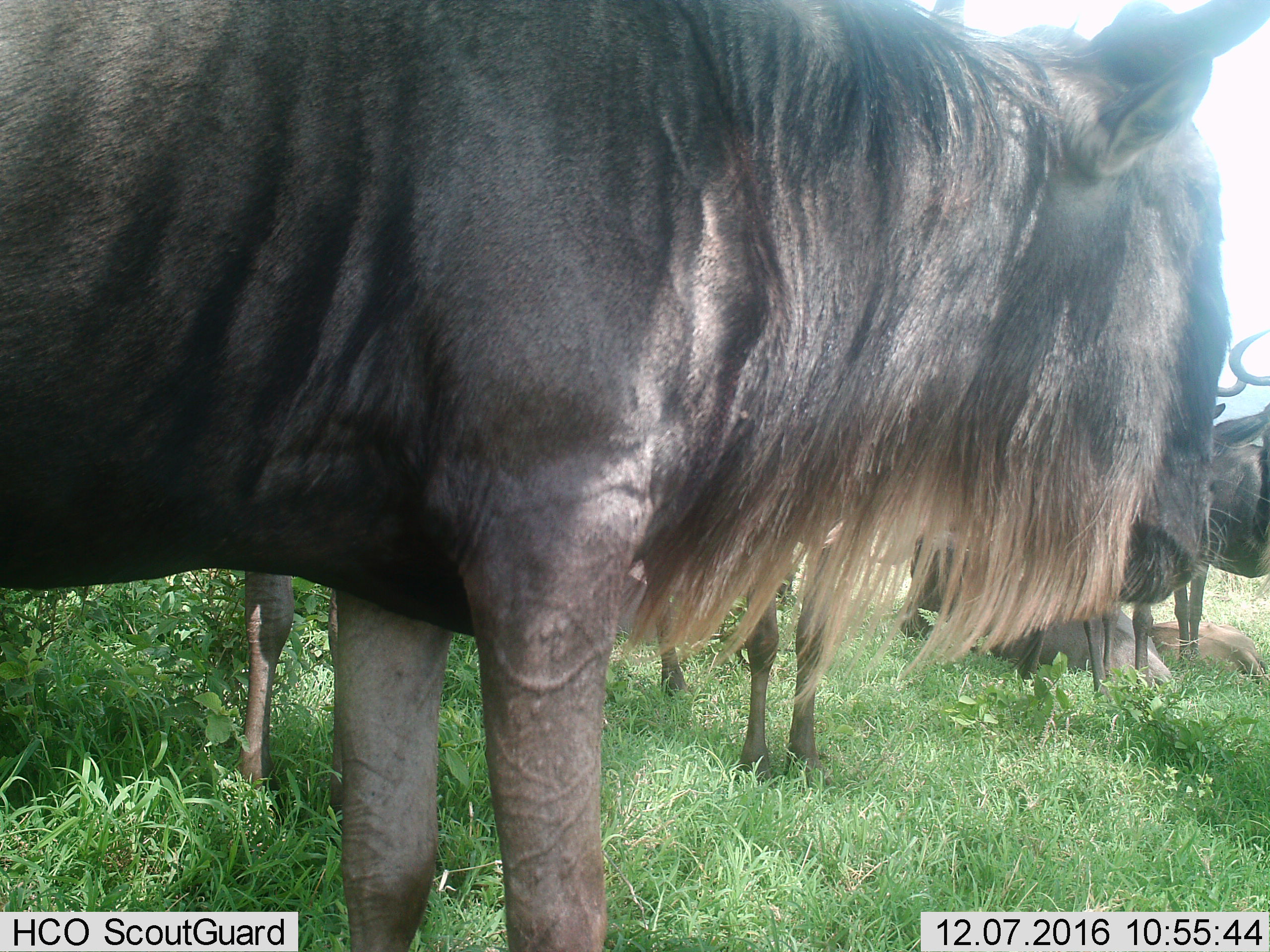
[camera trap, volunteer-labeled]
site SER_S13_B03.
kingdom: Animalia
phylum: Chordata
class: Mammalia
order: Artiodactyla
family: Bovidae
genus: Connochaetes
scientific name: Connochaetes taurinus taurinus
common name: blue wildebeest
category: wildebeestblue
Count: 6.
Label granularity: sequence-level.